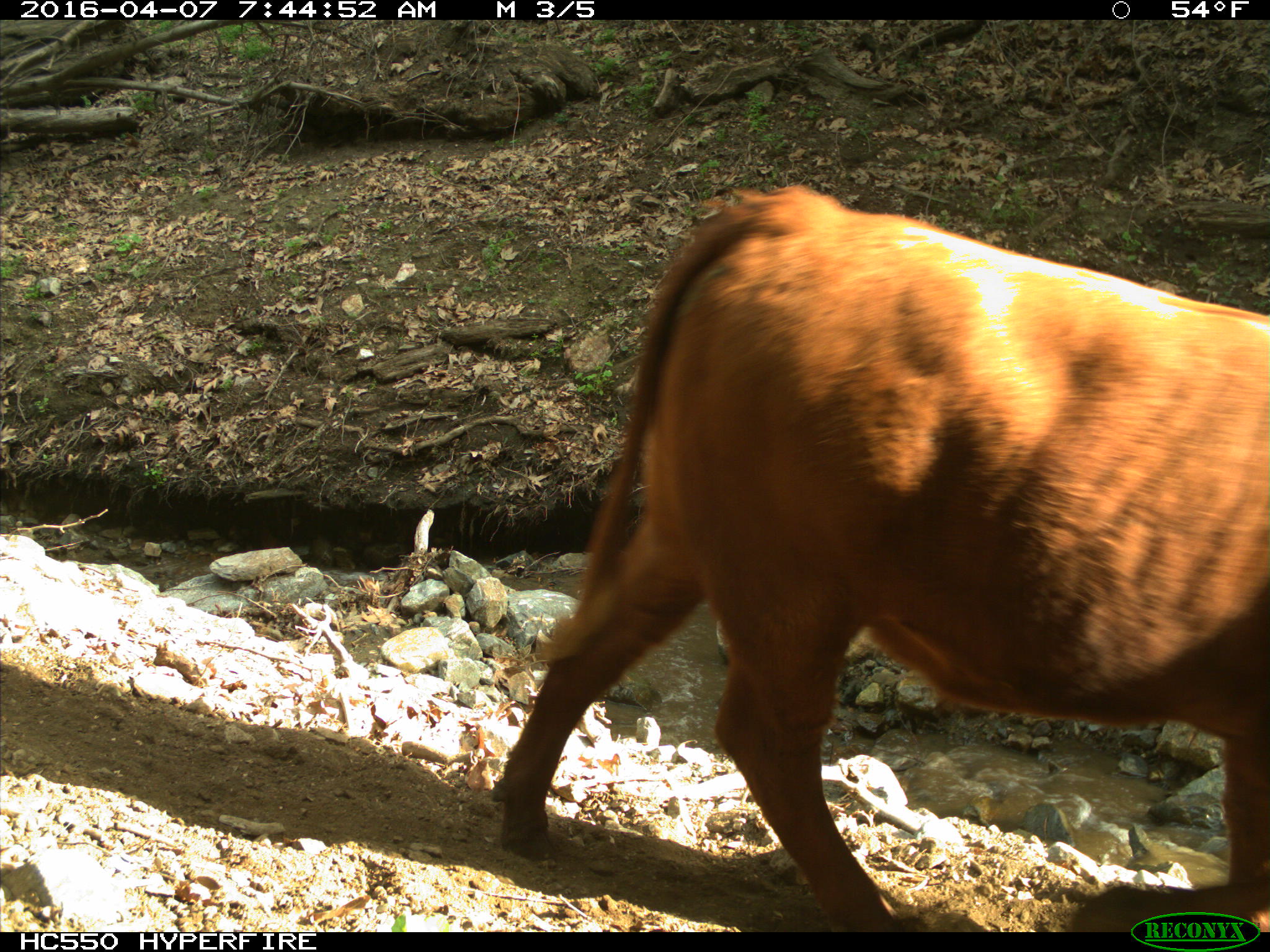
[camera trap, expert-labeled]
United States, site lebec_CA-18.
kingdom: Animalia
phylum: Chordata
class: Mammalia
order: Artiodactyla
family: Bovidae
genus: Bos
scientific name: Bos taurus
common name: domestic cow